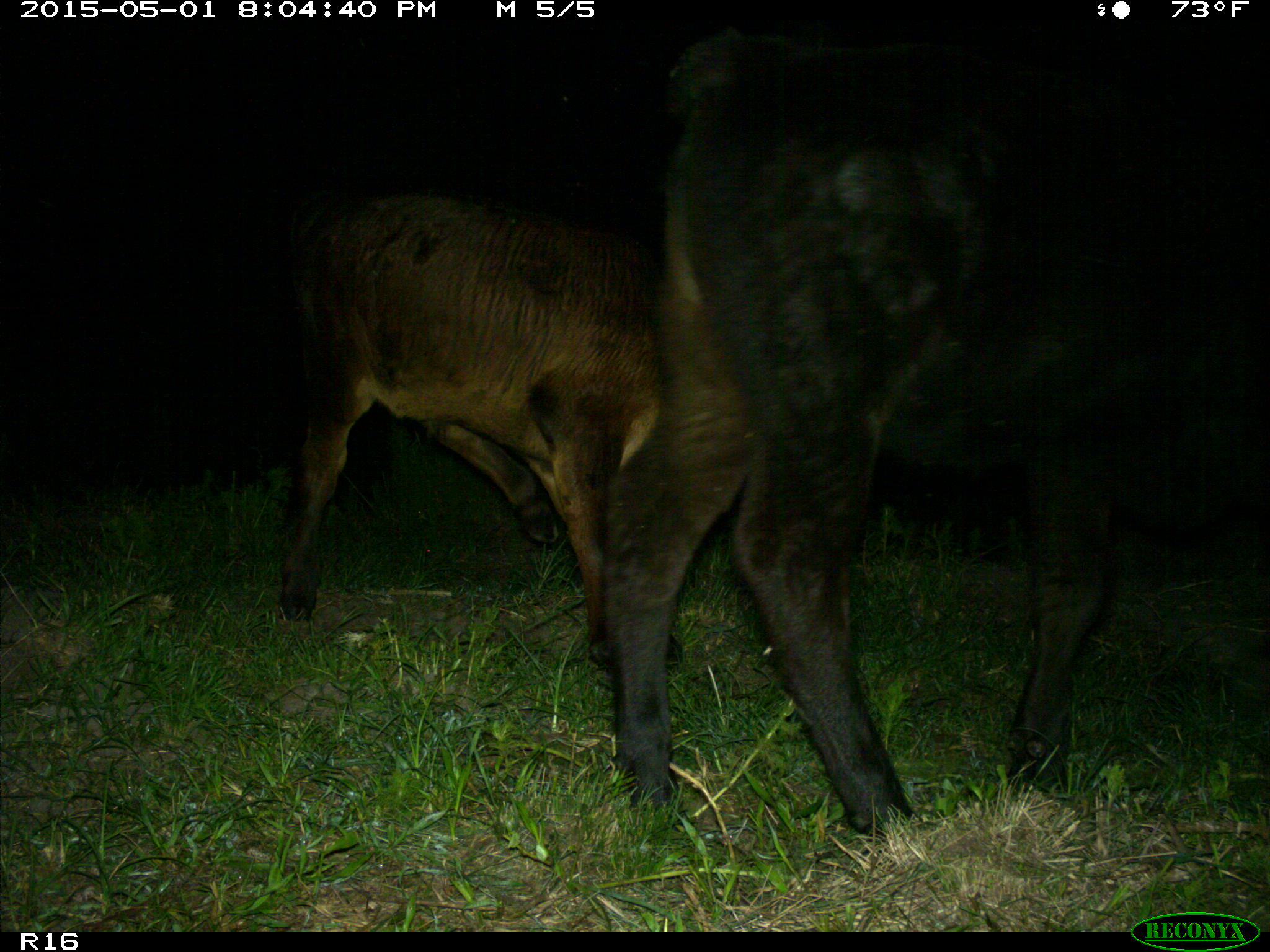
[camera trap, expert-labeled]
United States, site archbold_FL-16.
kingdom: Animalia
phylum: Chordata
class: Mammalia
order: Artiodactyla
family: Bovidae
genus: Bos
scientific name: Bos taurus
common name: domestic cow